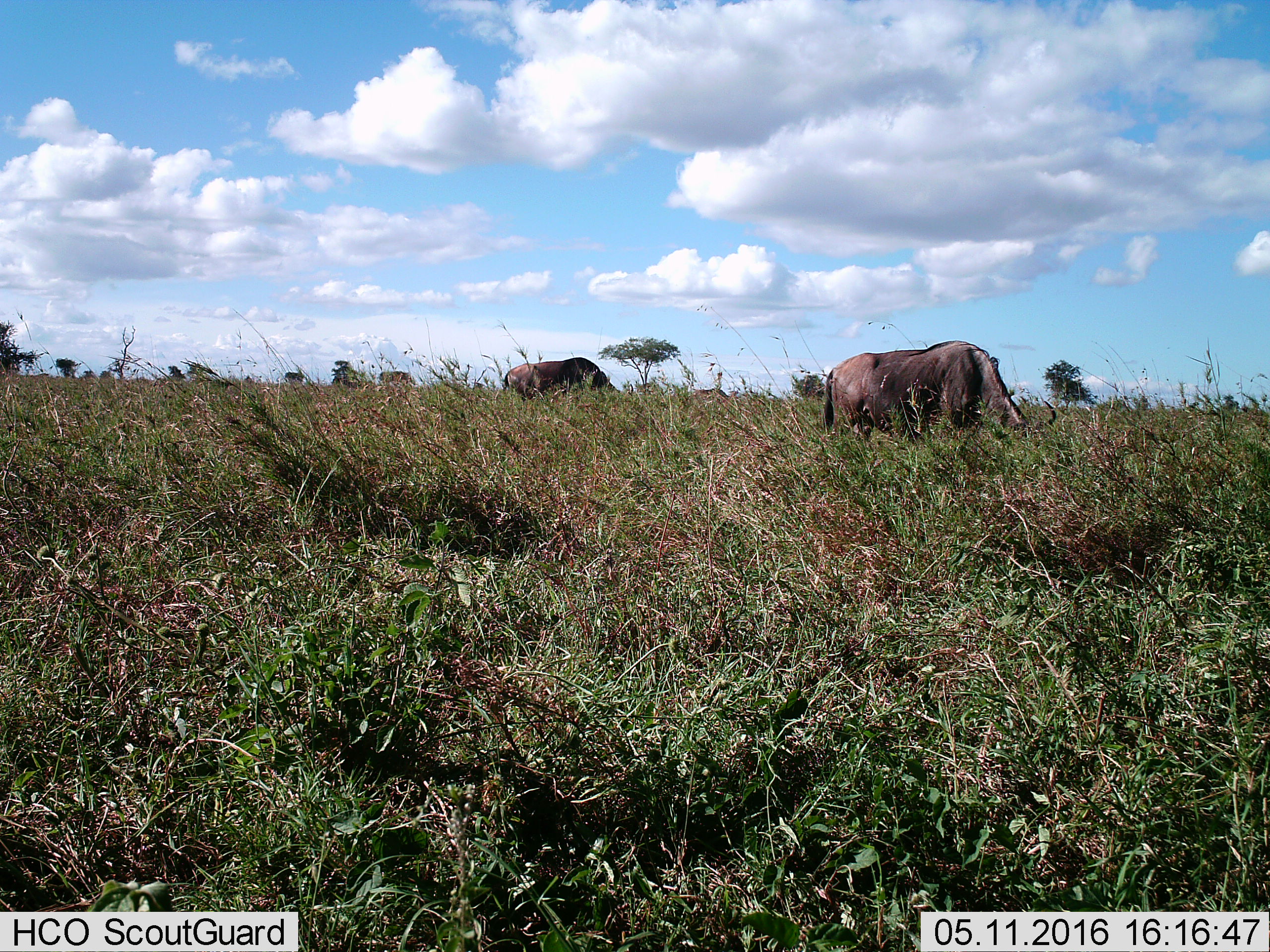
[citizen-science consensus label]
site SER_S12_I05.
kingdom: Animalia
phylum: Chordata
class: Mammalia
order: Artiodactyla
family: Bovidae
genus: Connochaetes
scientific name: Connochaetes taurinus taurinus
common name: blue wildebeest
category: wildebeestblue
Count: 4.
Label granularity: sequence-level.